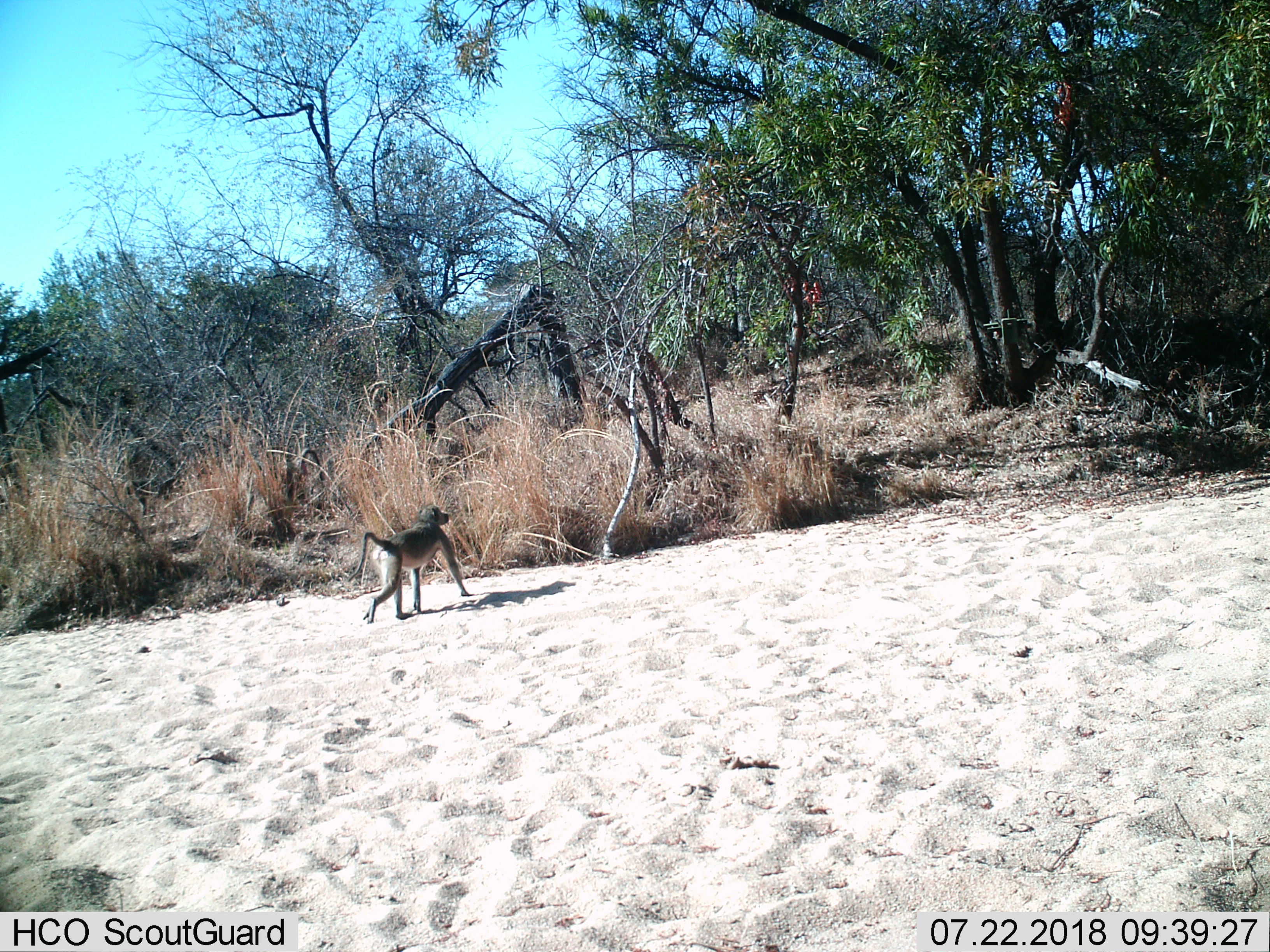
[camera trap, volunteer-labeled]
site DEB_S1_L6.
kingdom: Animalia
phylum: Chordata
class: Mammalia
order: Primates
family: Cercopithecidae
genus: Papio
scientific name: Papio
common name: baboon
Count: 1.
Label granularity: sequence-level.